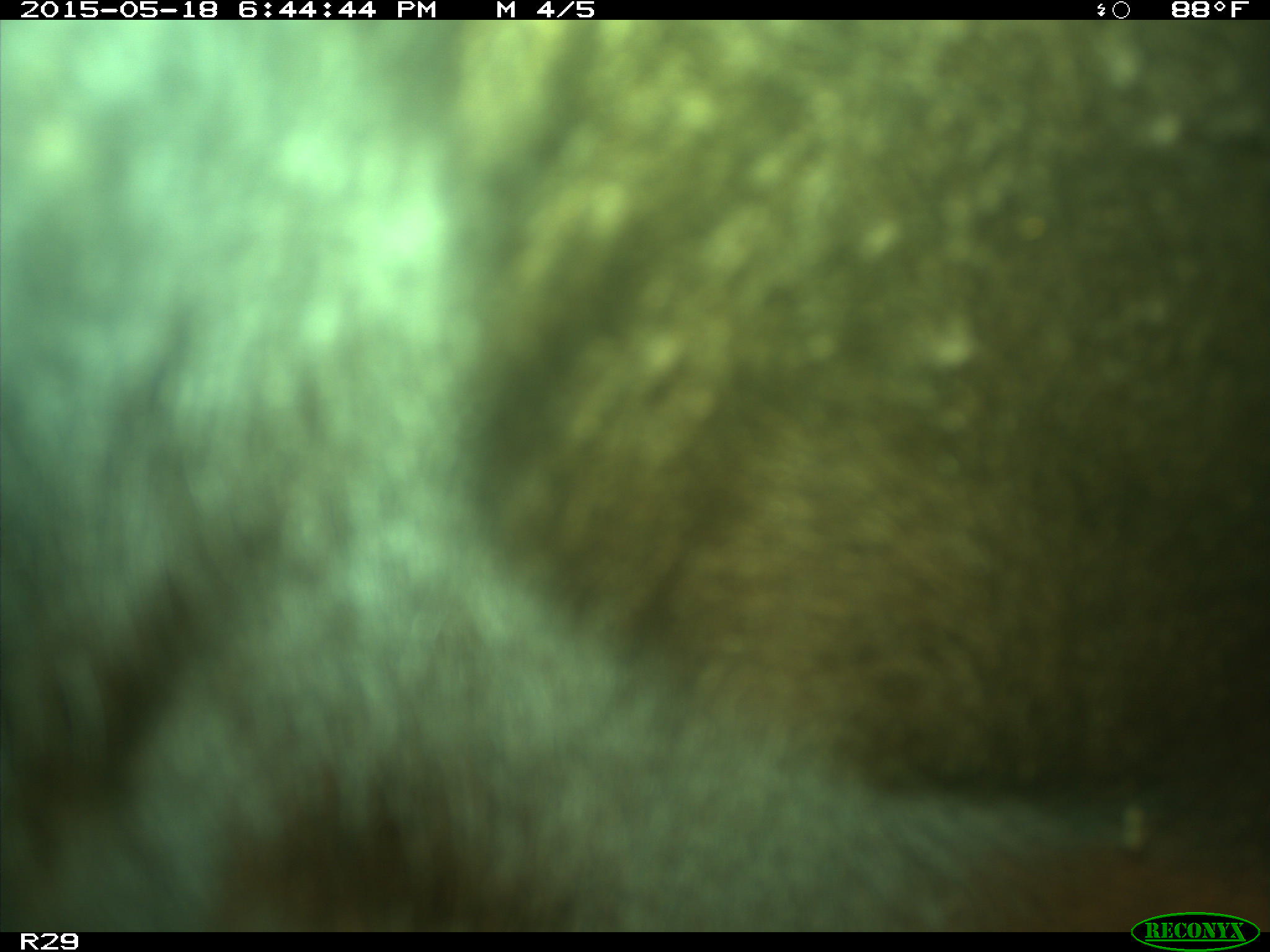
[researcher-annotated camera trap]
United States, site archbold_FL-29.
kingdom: Animalia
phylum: Chordata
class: Mammalia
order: Artiodactyla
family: Bovidae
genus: Bos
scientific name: Bos taurus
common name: domestic cow